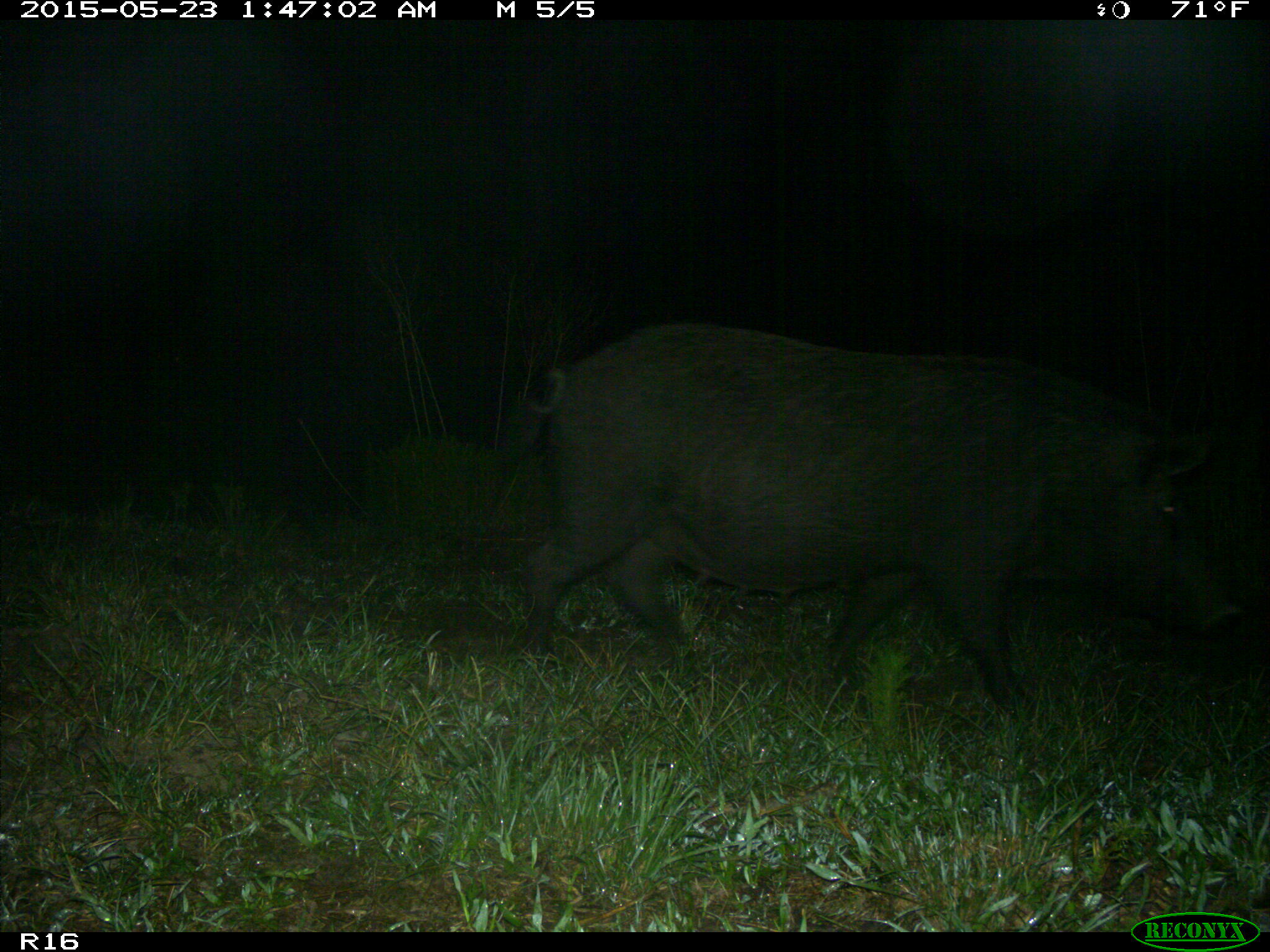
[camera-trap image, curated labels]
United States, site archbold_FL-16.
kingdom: Animalia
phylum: Chordata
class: Mammalia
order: Artiodactyla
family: Suidae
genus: Sus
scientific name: Sus scrofa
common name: wild boar